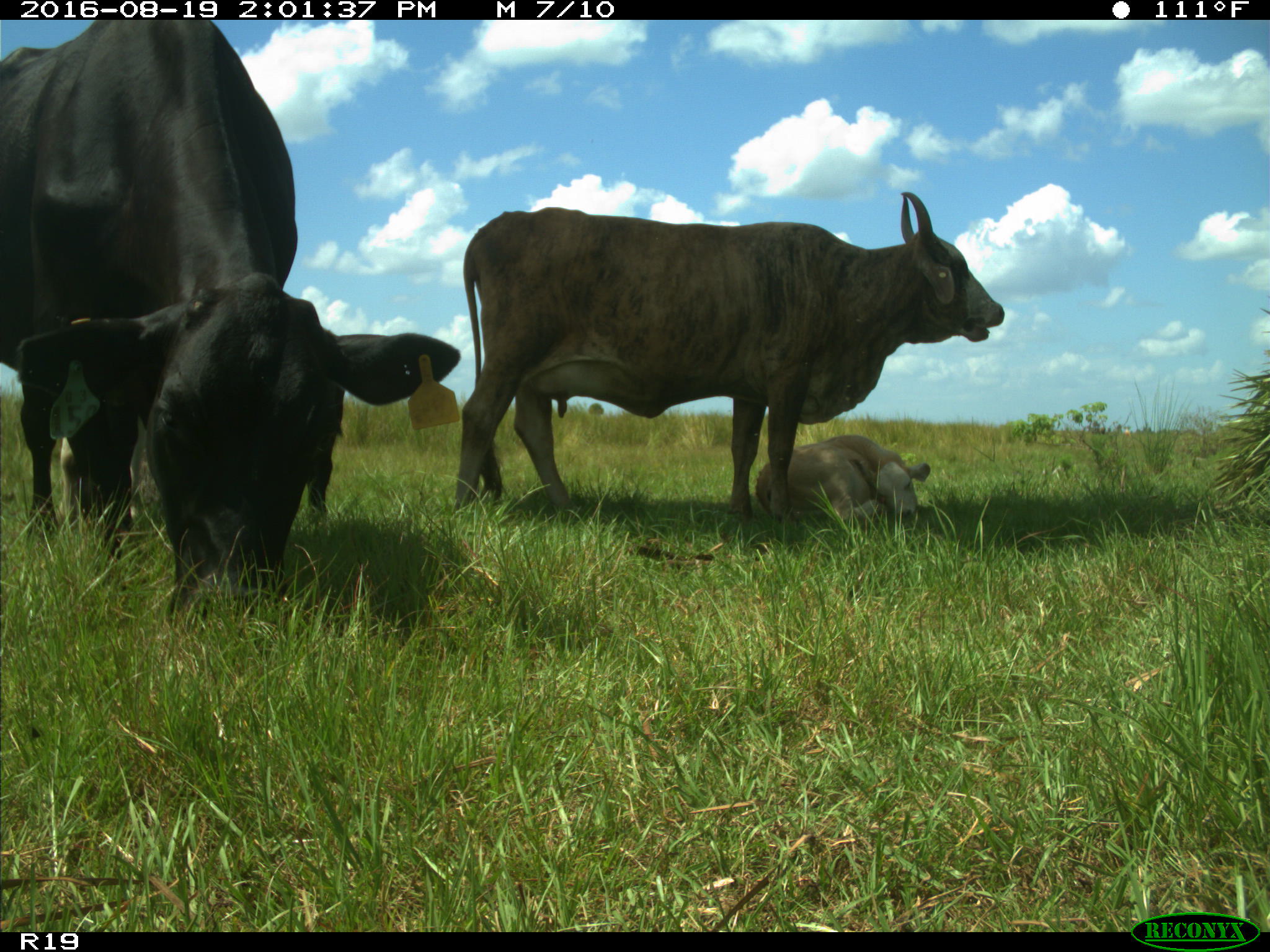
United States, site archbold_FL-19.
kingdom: Animalia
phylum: Chordata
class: Mammalia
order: Artiodactyla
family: Bovidae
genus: Bos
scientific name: Bos taurus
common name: domestic cow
Bos taurus (domestic cow).